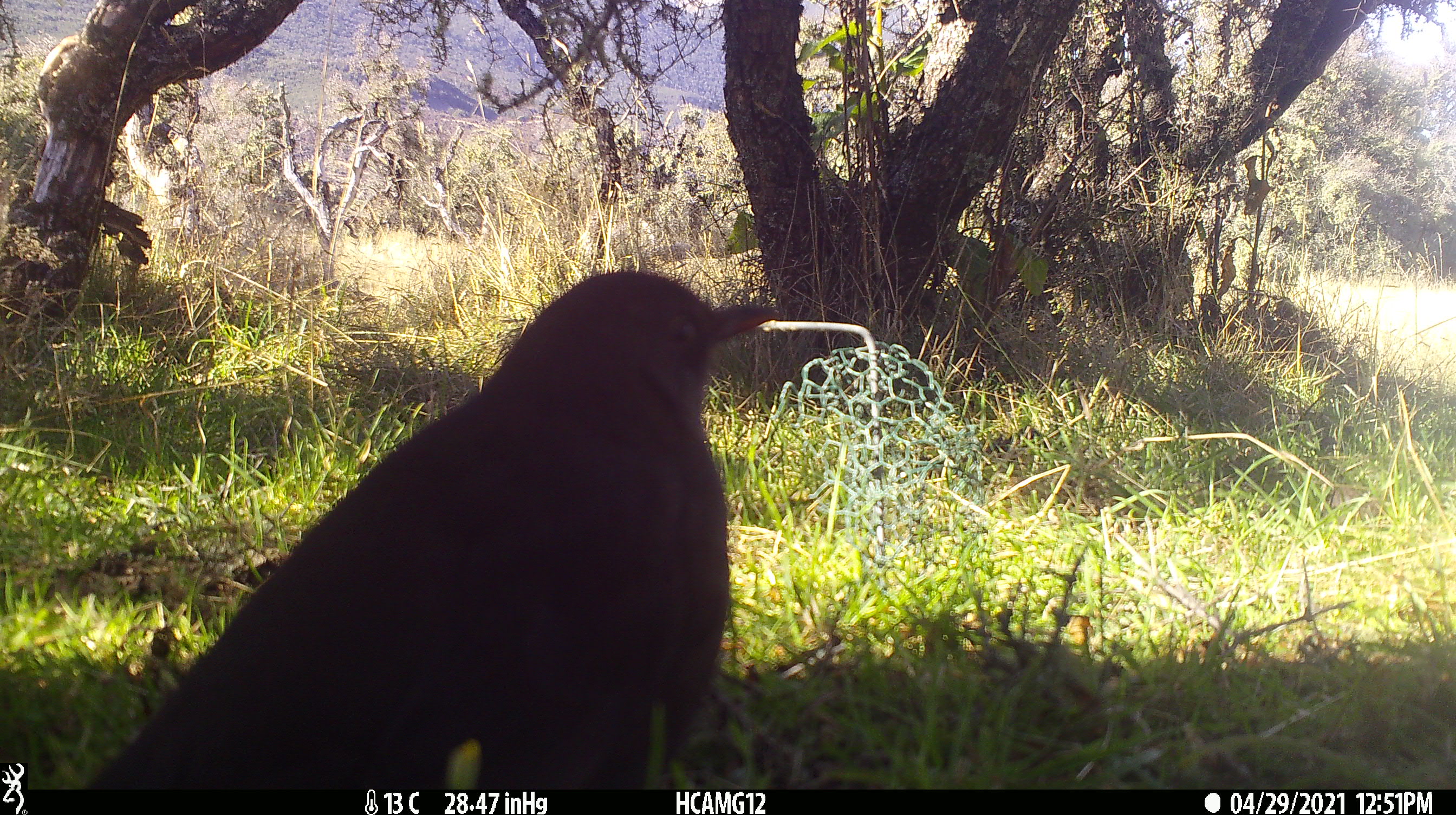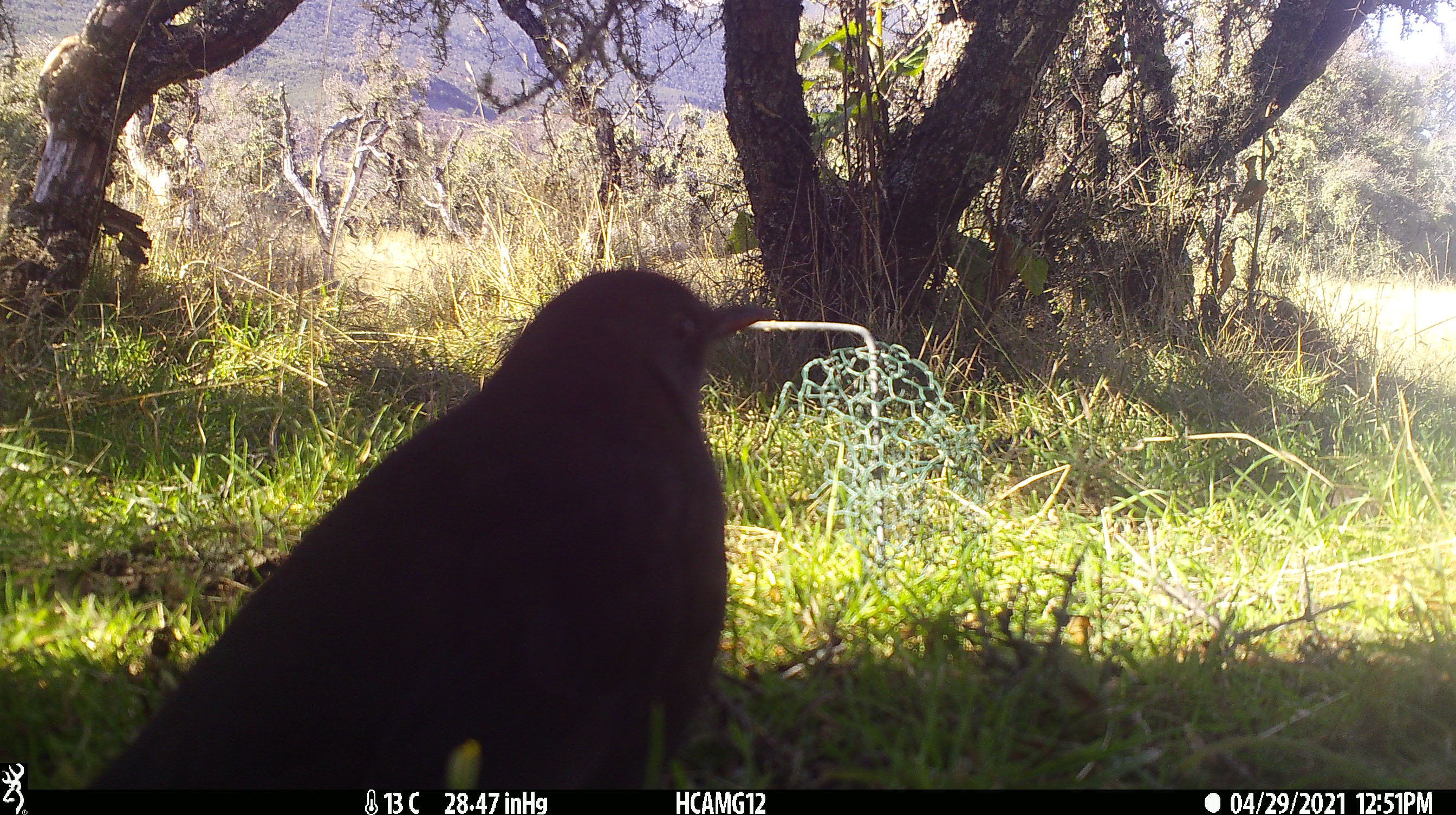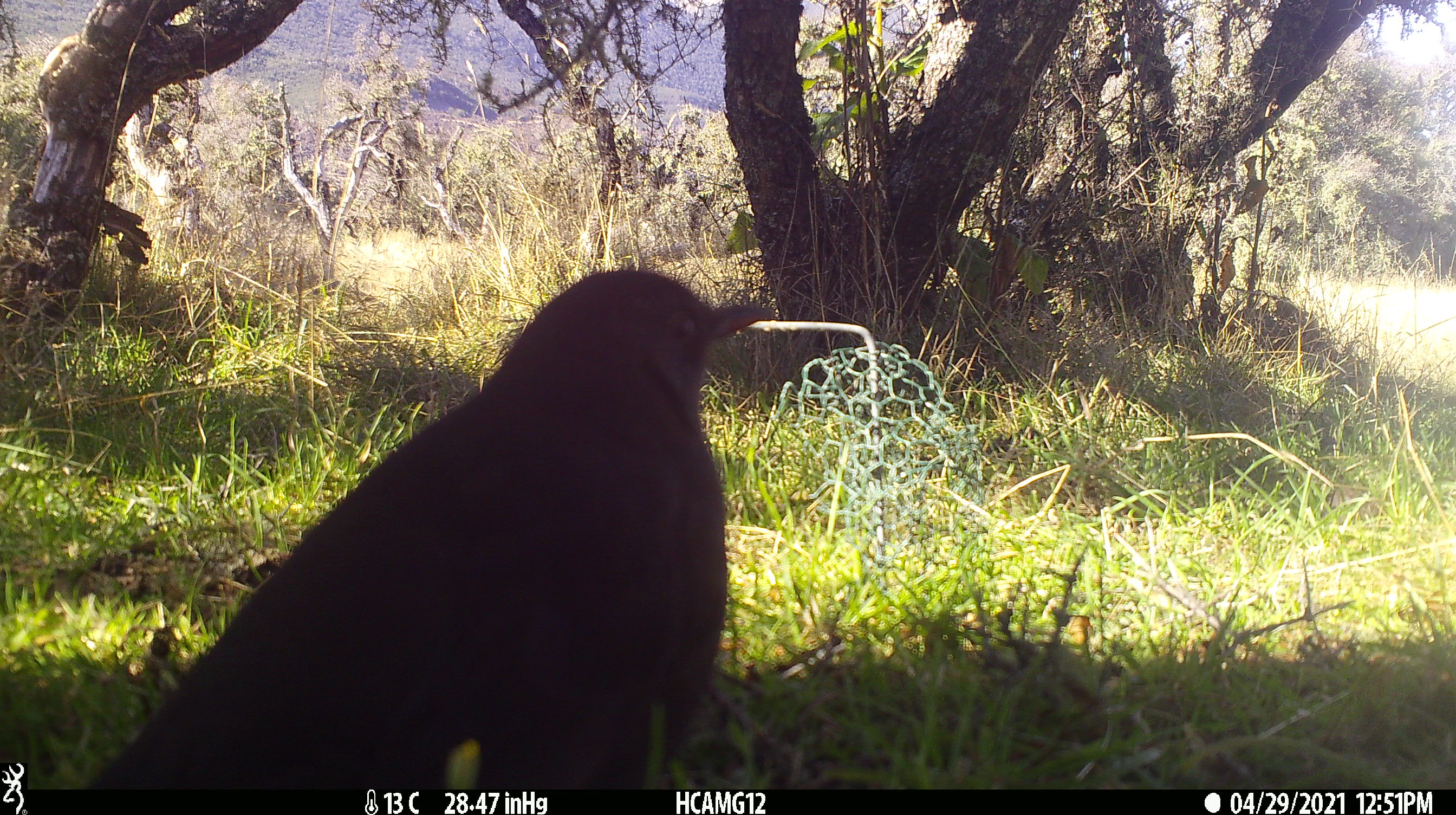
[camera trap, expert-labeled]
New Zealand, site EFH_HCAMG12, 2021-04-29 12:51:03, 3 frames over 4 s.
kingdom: Animalia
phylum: Chordata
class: Aves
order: Passeriformes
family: Turdidae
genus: Turdus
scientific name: Turdus merula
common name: eurasian blackbird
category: blackbird